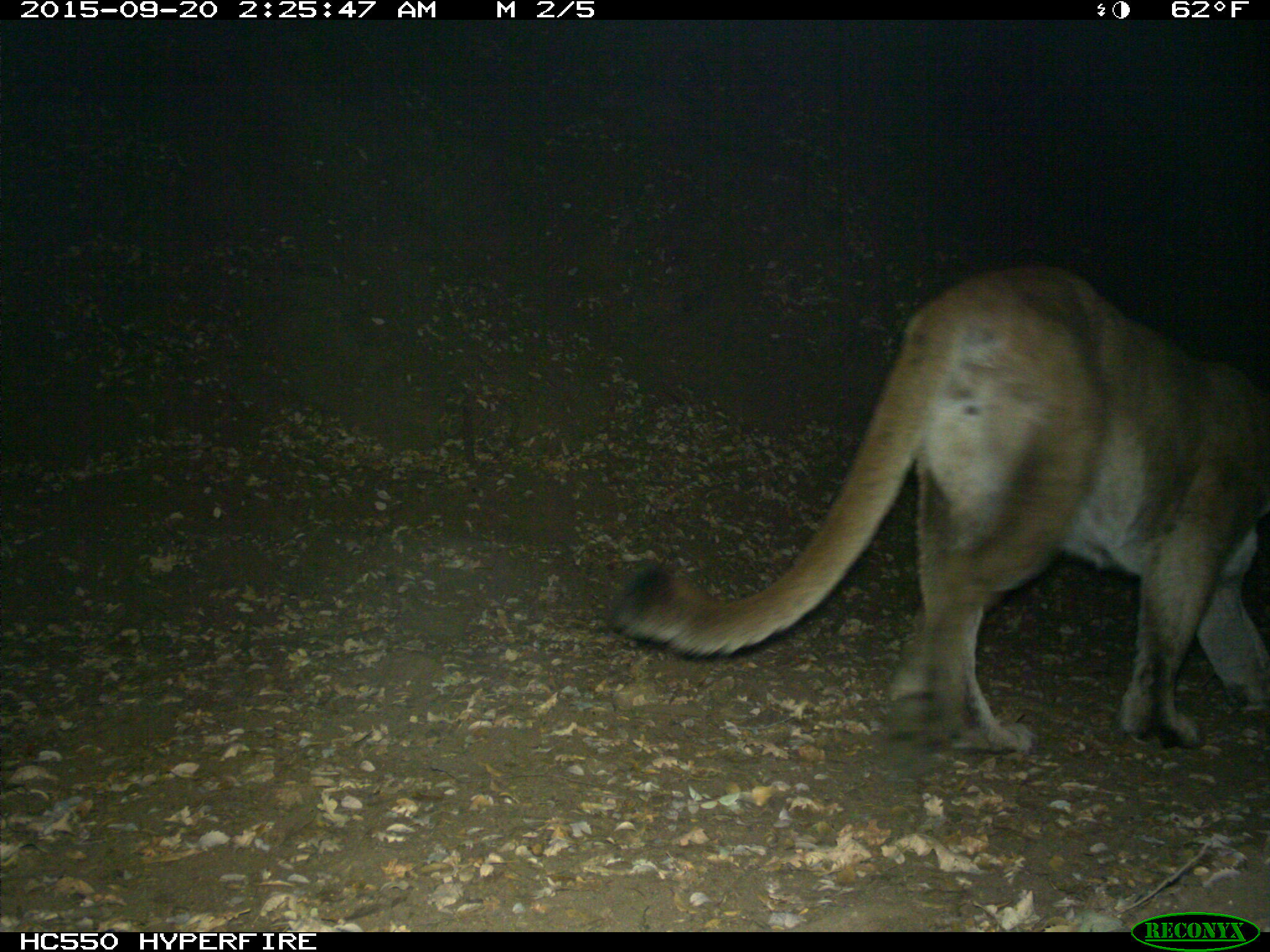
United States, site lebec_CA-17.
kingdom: Animalia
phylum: Chordata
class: Mammalia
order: Carnivora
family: Felidae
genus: Puma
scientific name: Puma concolor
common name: mountain lion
Puma concolor (mountain lion).